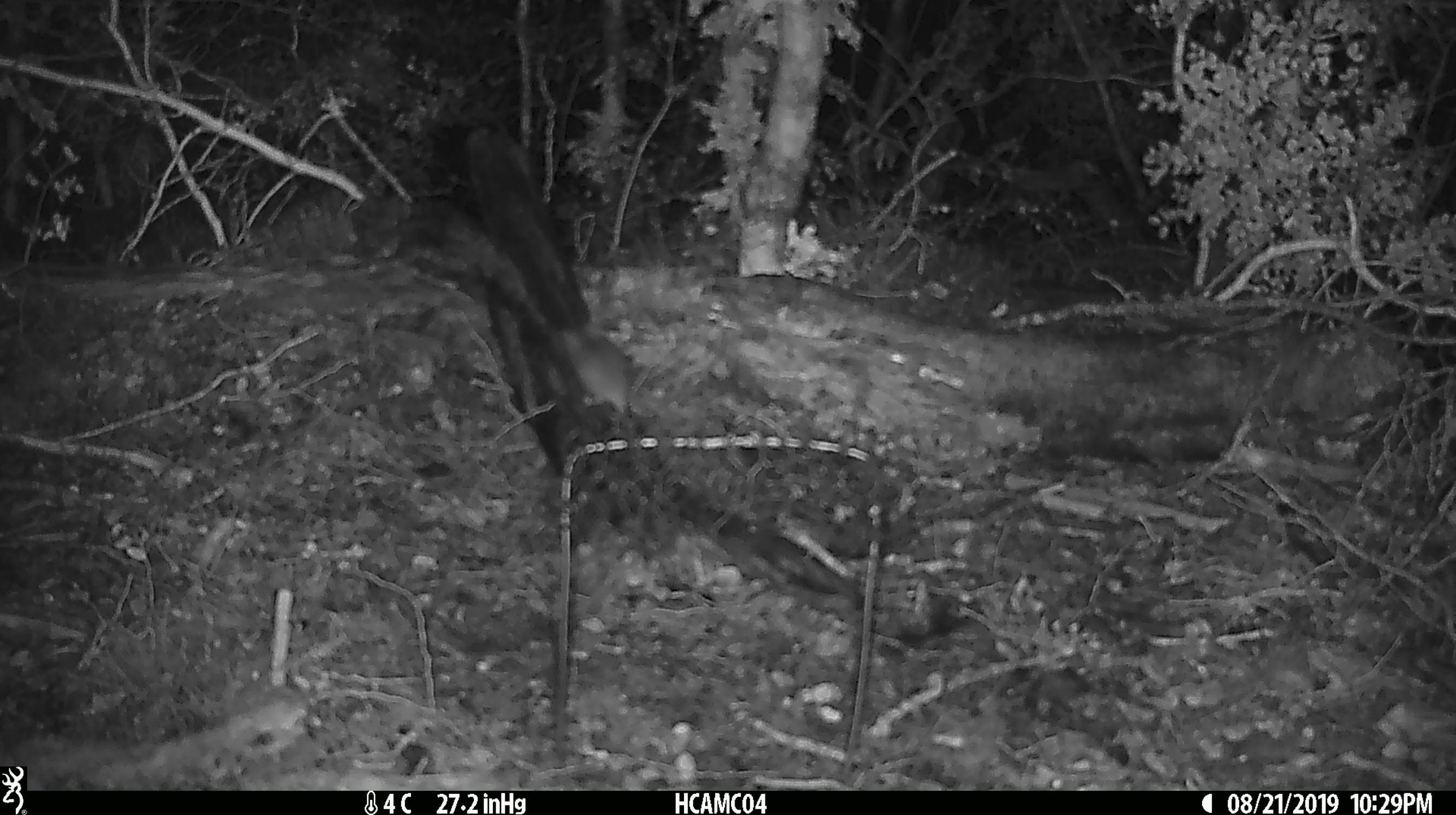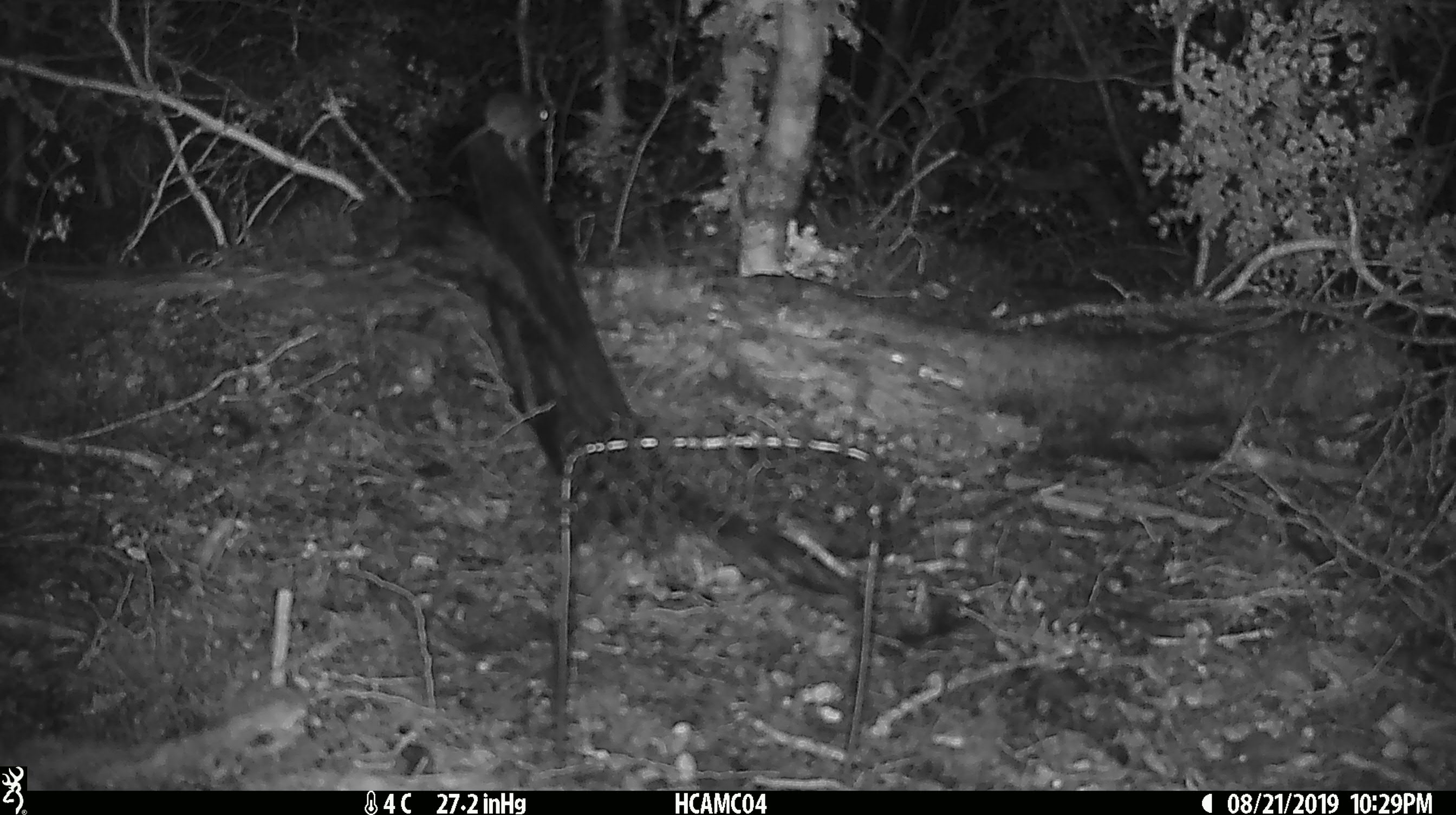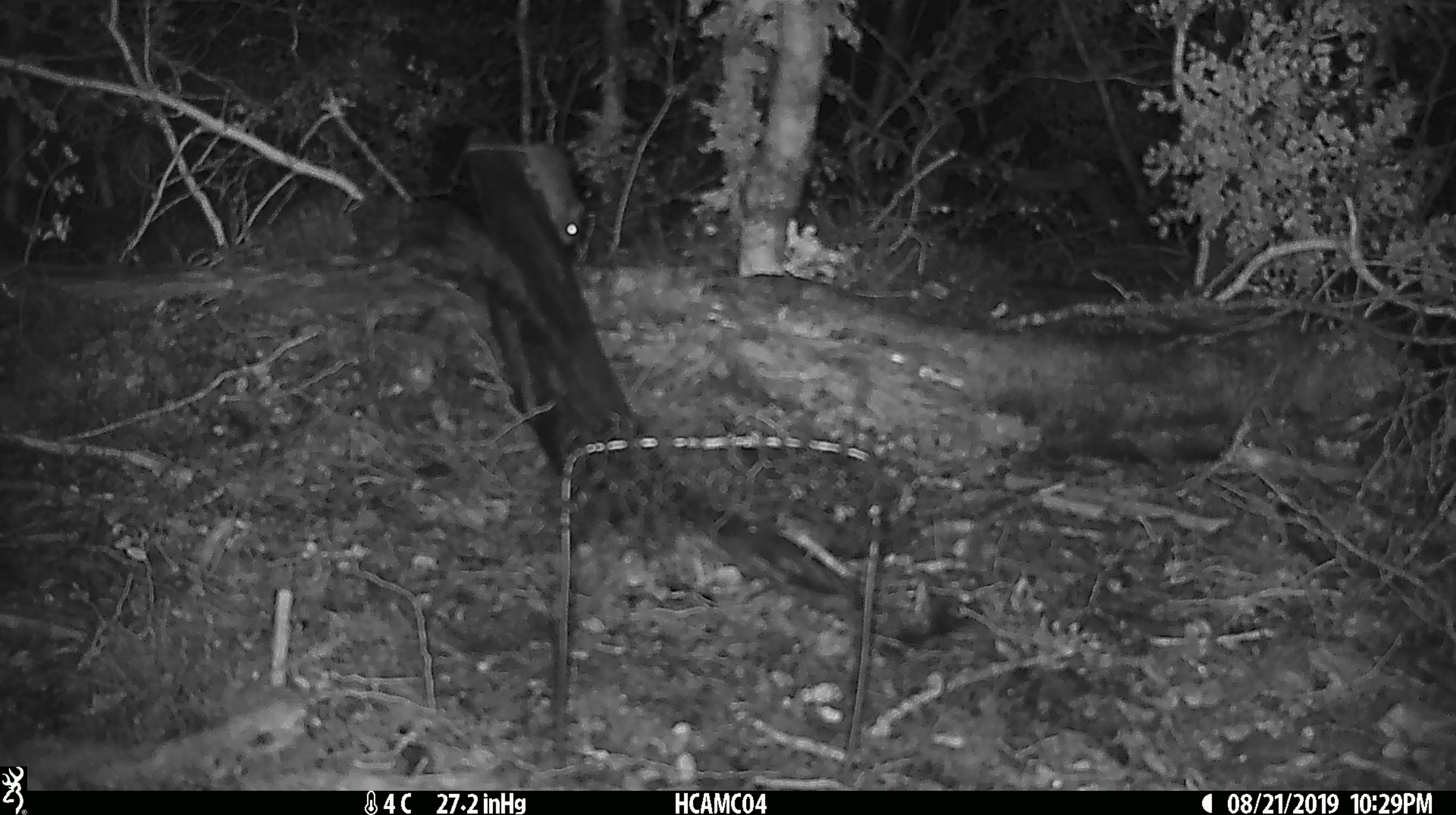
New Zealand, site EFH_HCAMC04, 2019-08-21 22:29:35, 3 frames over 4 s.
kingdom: Animalia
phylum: Chordata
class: Mammalia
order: Rodentia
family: Muridae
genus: Mus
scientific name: Mus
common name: mouse